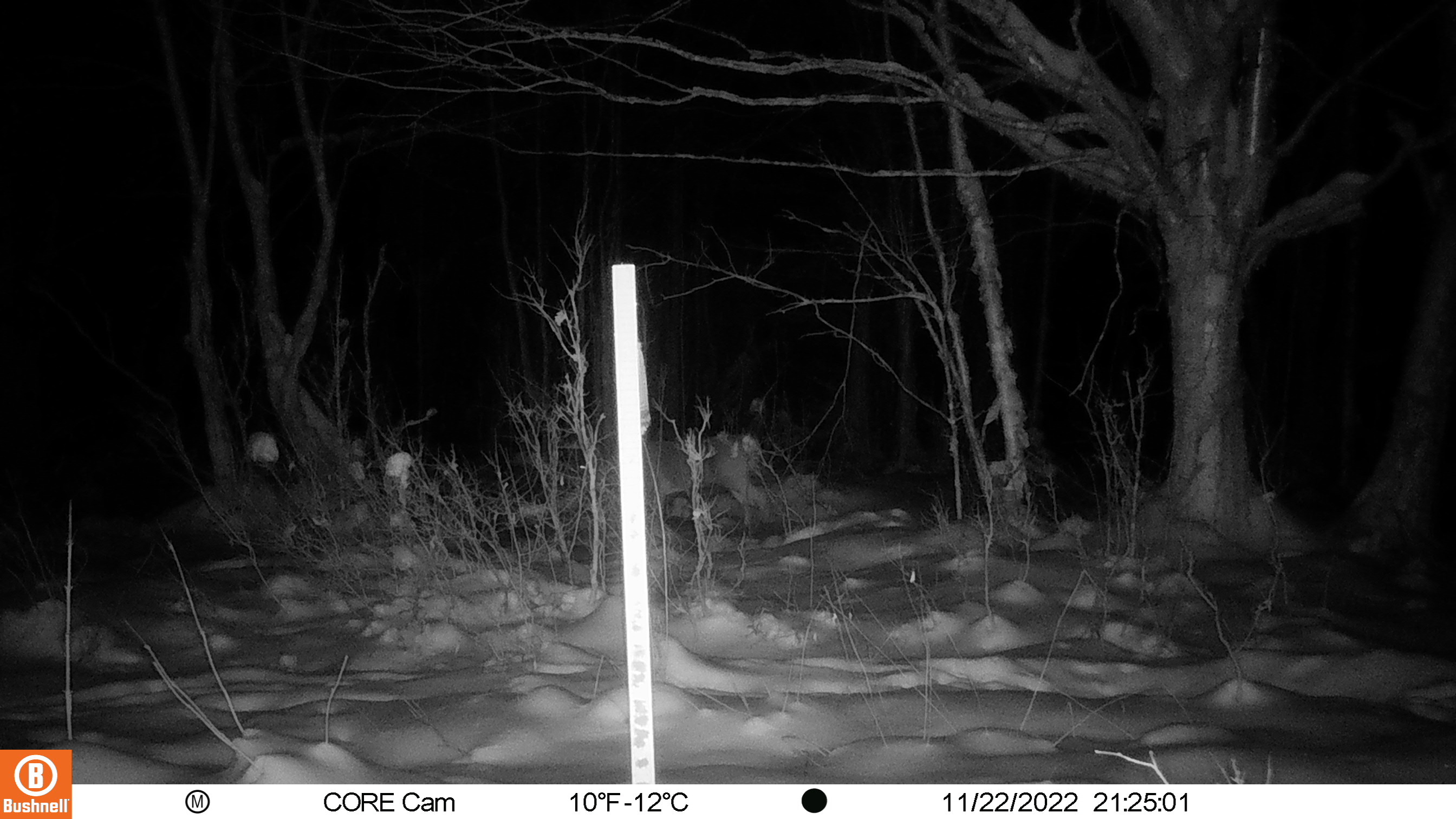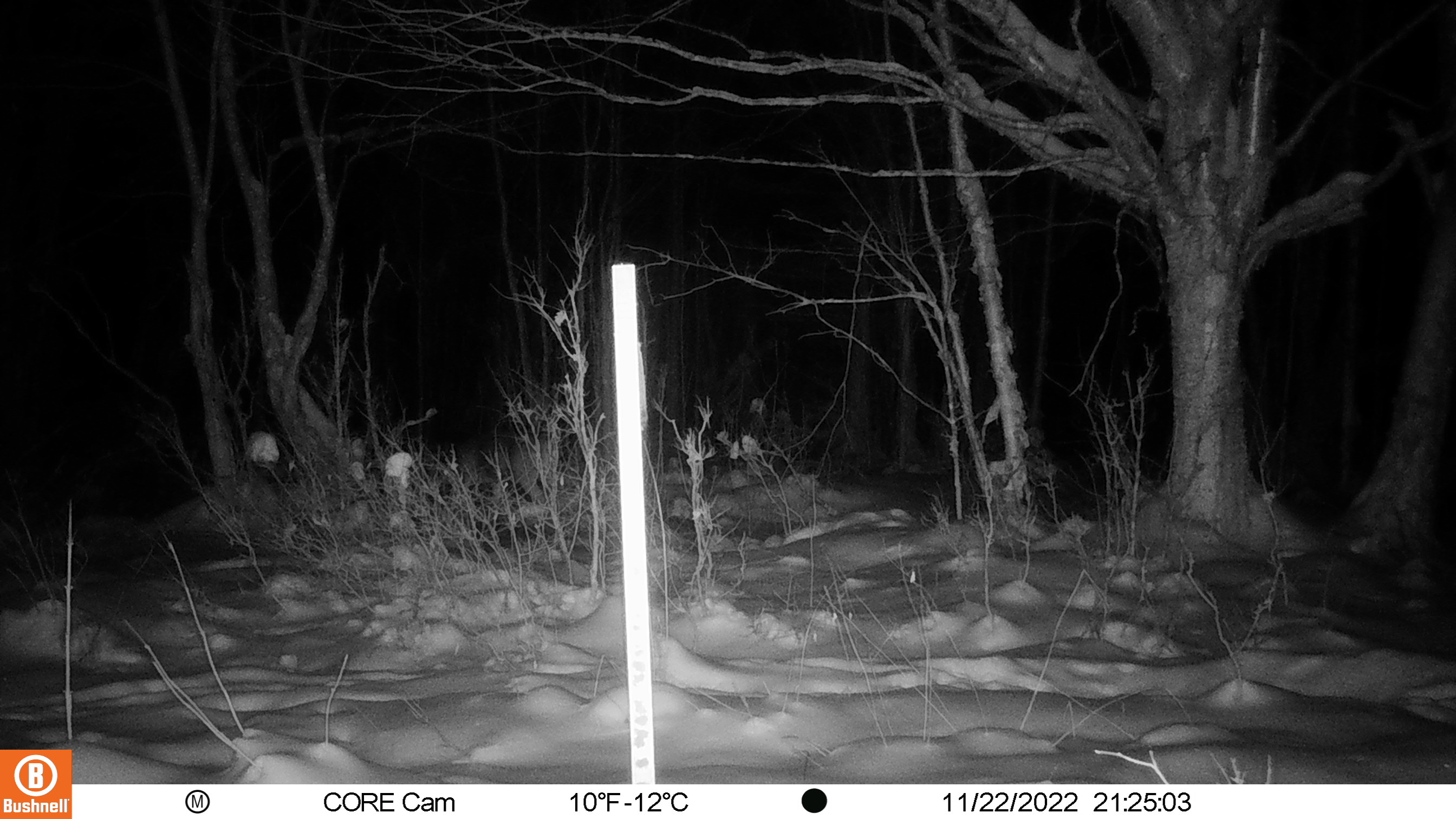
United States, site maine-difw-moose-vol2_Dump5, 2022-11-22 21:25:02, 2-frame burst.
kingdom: Animalia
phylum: Chordata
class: Mammalia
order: Artiodactyla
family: Cervidae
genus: Odocoileus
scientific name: Odocoileus virginianus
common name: white-tailed deer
White-tailed deer (Odocoileus virginianus).